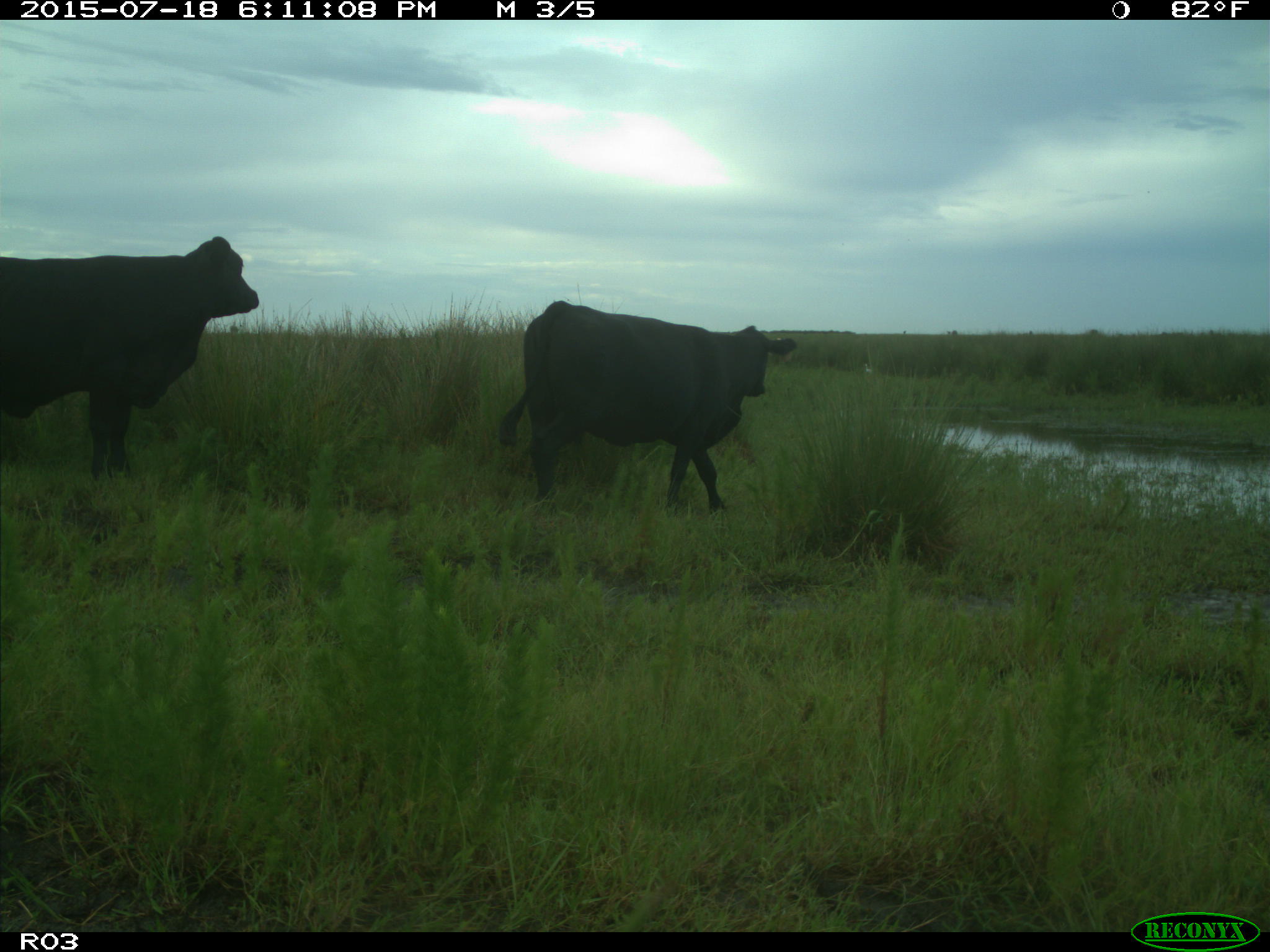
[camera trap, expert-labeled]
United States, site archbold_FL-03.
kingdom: Animalia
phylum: Chordata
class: Mammalia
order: Artiodactyla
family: Bovidae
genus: Bos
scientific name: Bos taurus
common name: domestic cow